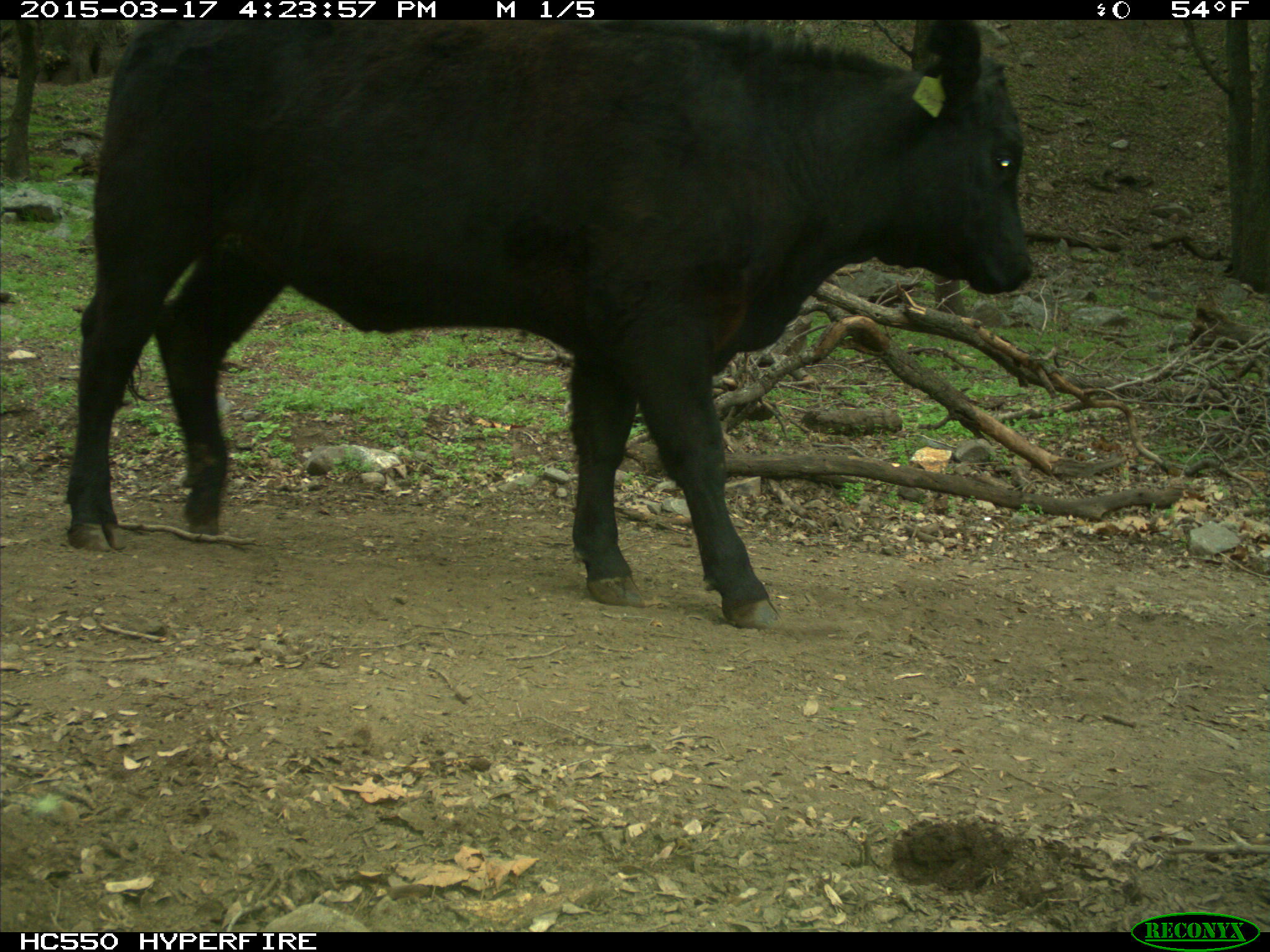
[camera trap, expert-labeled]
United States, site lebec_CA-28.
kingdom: Animalia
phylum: Chordata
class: Mammalia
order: Artiodactyla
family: Bovidae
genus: Bos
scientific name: Bos taurus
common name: domestic cow